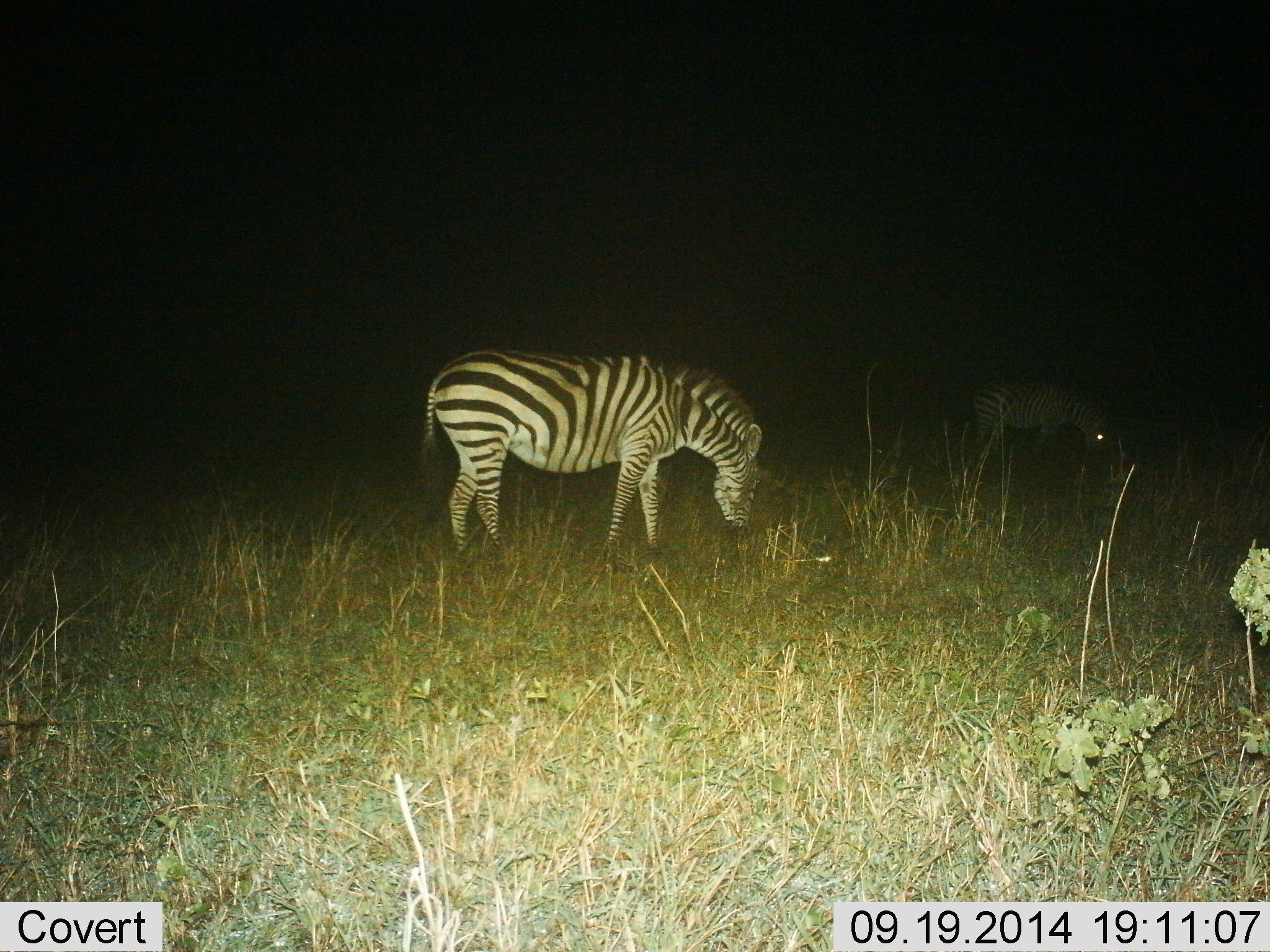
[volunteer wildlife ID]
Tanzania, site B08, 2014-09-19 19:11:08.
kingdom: Animalia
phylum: Chordata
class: Mammalia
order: Perissodactyla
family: Equidae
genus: Equus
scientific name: Equus quagga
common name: plains zebra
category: zebra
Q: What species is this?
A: Zebra (plains zebra) (Equus quagga).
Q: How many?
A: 2.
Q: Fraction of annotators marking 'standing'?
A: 20%.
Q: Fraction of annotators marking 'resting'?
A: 0%.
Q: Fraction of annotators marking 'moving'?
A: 0%.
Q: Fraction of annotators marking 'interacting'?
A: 0%.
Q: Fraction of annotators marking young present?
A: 0%.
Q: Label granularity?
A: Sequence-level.